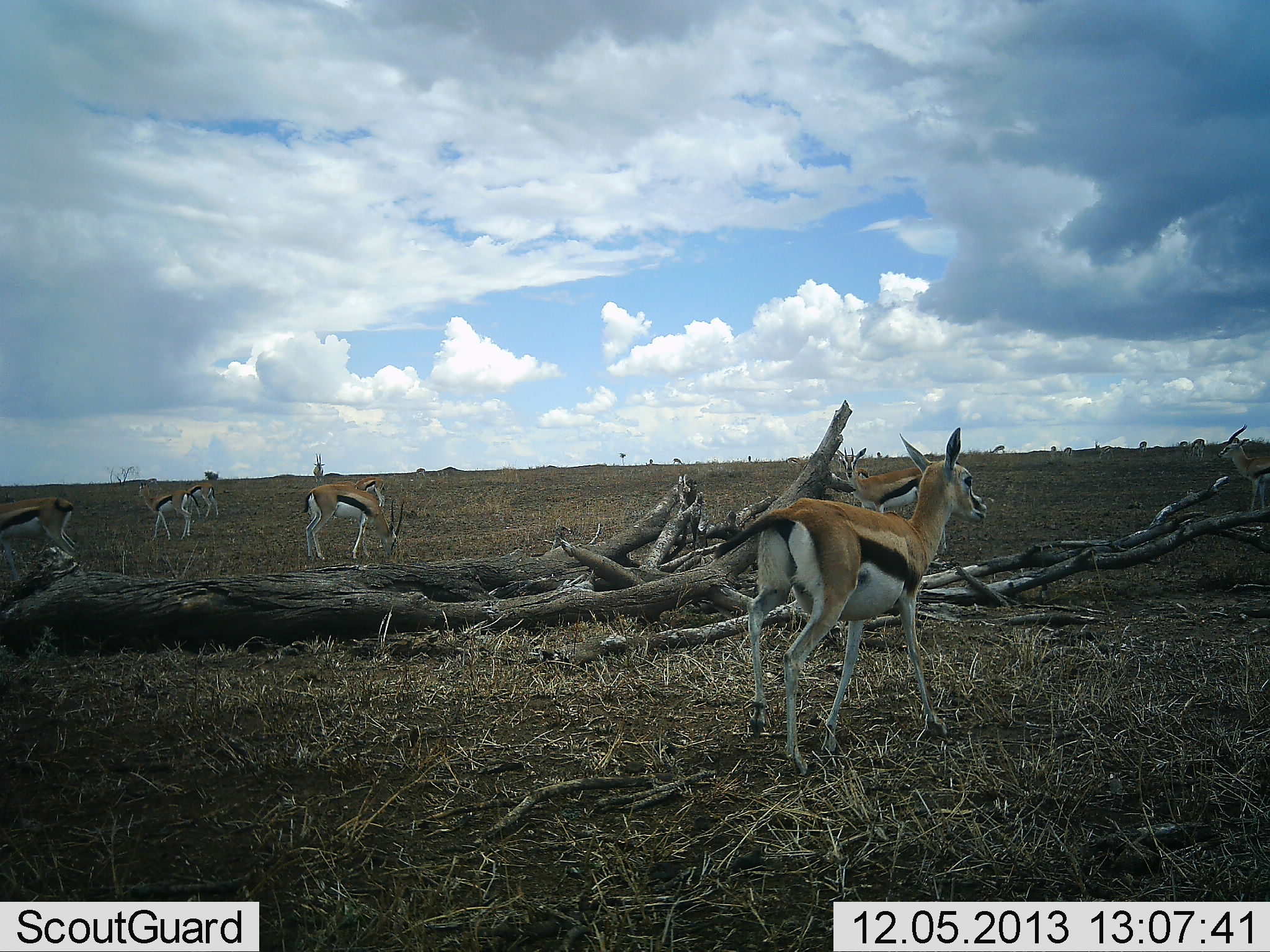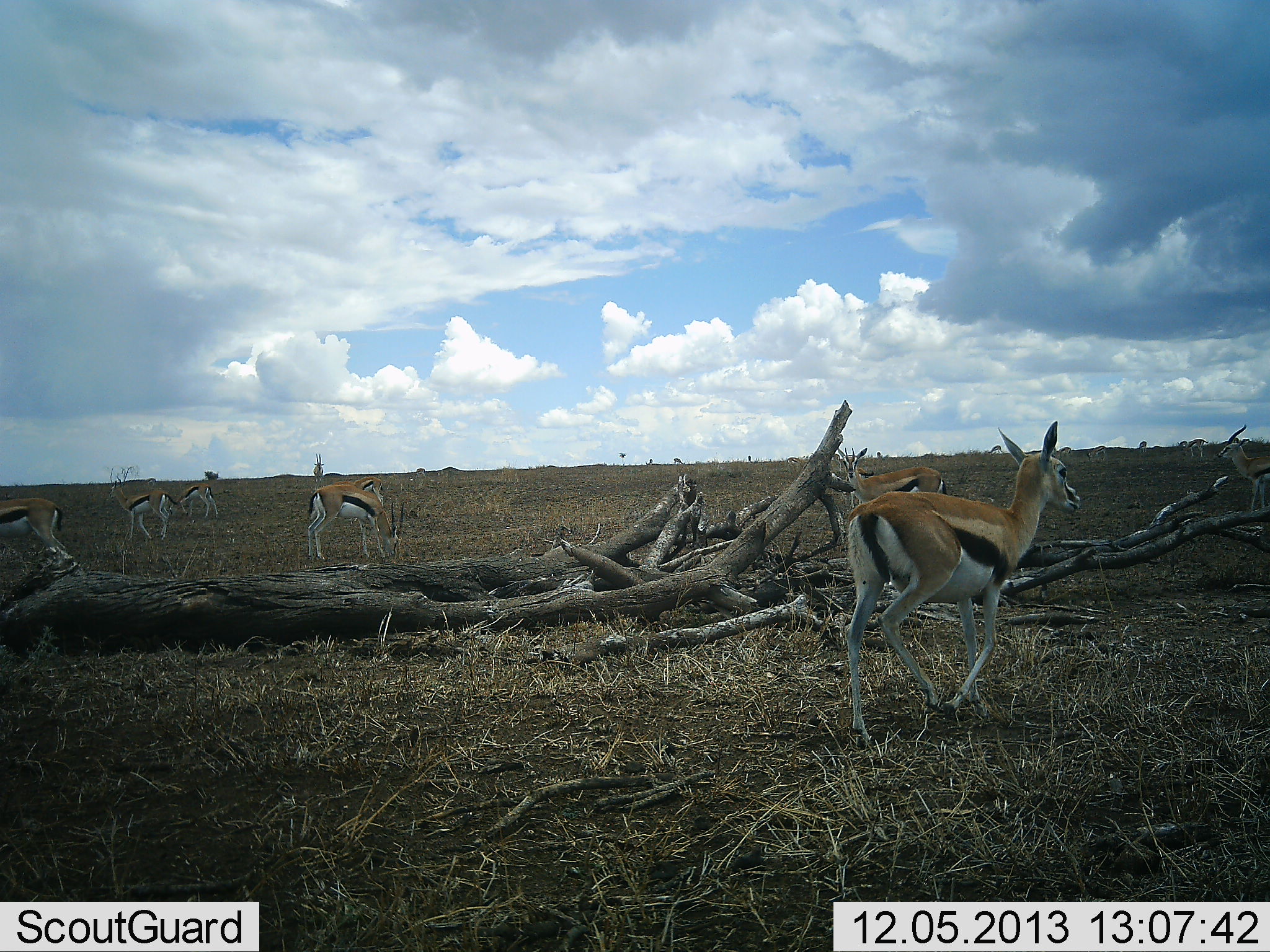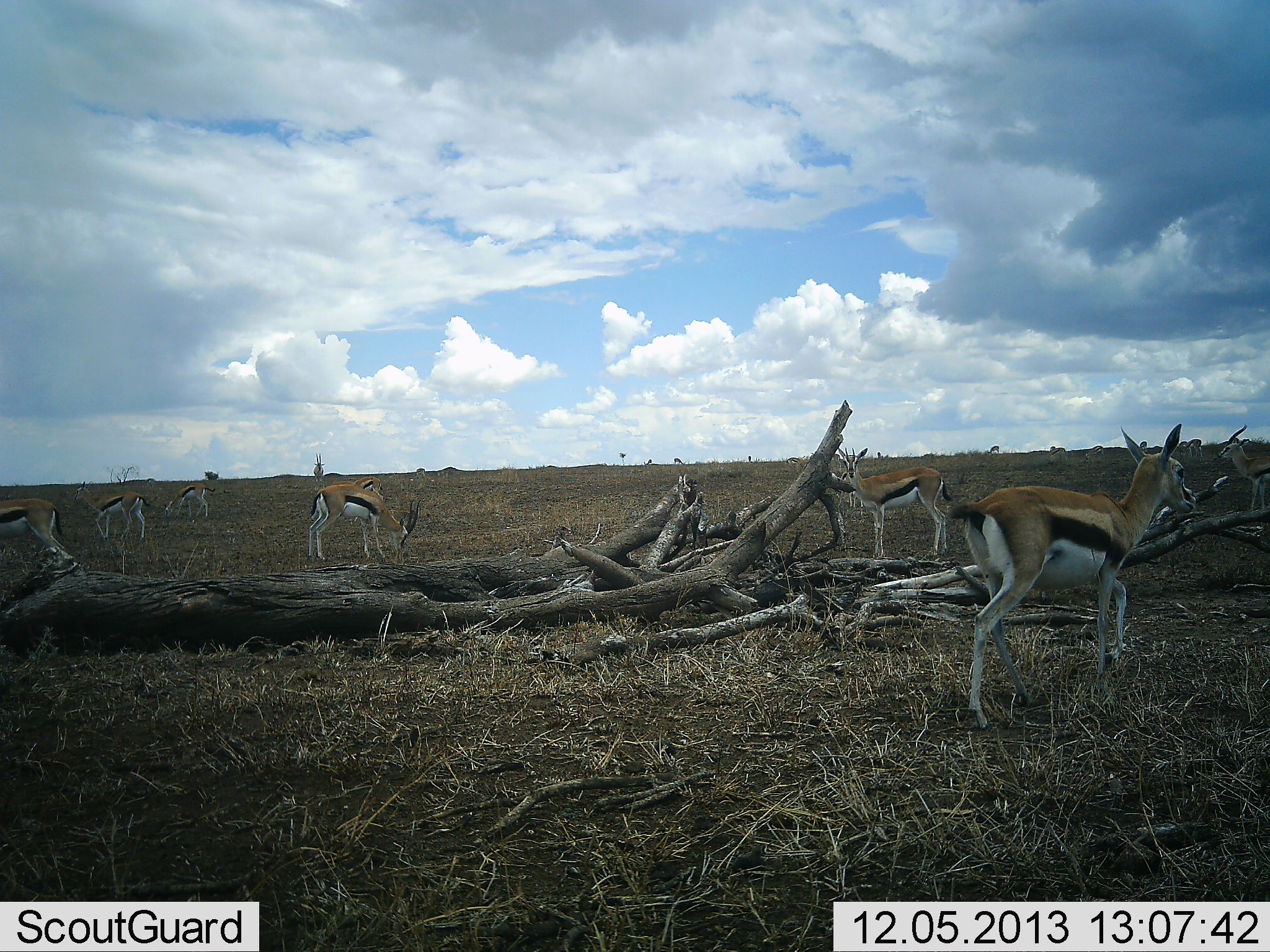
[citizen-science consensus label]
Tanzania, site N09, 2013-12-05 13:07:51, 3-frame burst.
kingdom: Animalia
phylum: Chordata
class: Mammalia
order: Artiodactyla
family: Bovidae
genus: Eudorcas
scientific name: Eudorcas thomsonii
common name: thomson's gazelle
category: gazellethomsons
Gazellethomsons (thomson's gazelle) (Eudorcas thomsonii), count 7. Behavior (volunteer vote fractions): standing 70%, resting 10%, moving 80%, interacting 10%. Young present (vote fraction): 0%. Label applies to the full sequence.